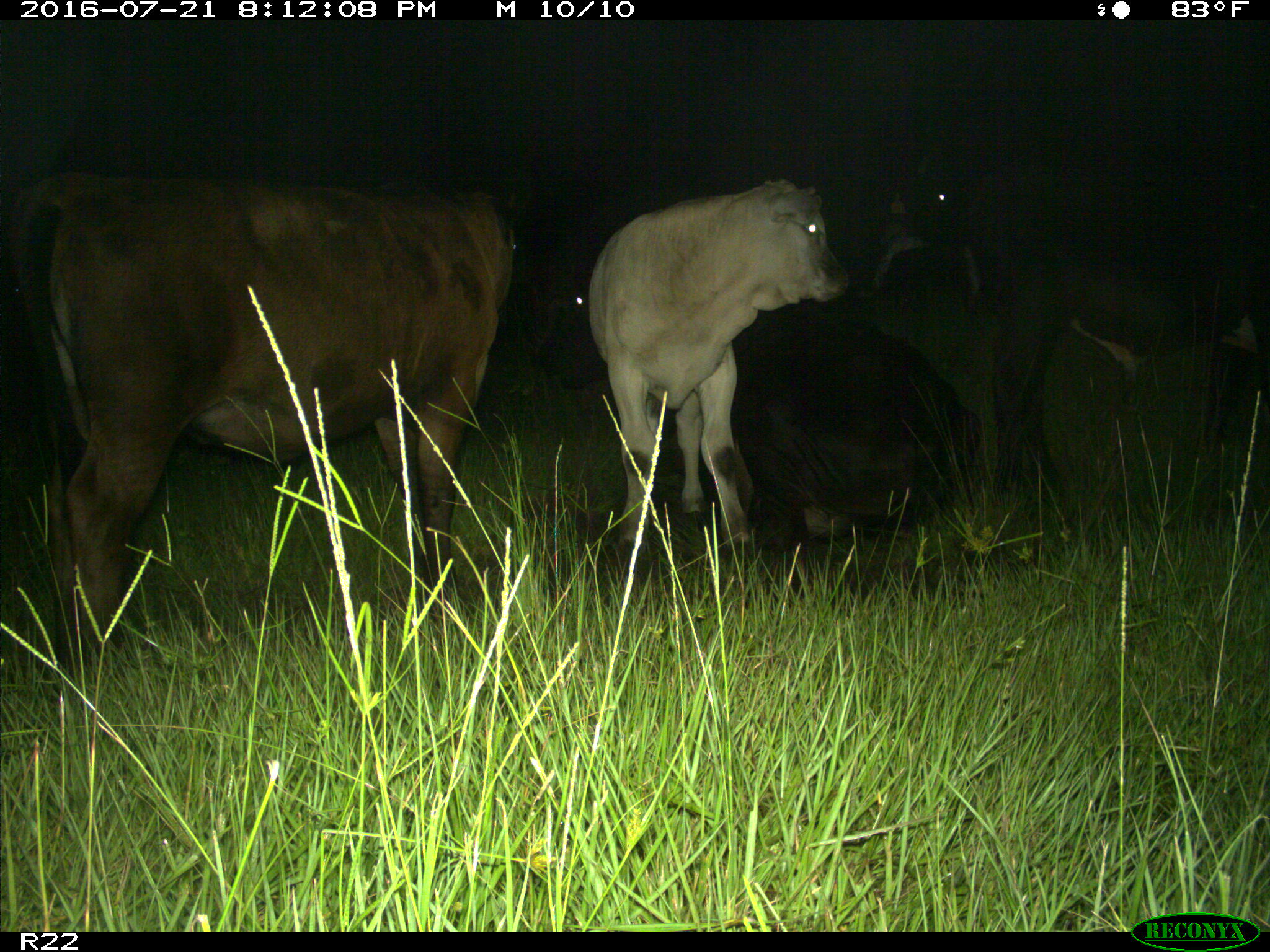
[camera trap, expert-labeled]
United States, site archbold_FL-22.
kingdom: Animalia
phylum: Chordata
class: Mammalia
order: Artiodactyla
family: Bovidae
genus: Bos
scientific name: Bos taurus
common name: domestic cow